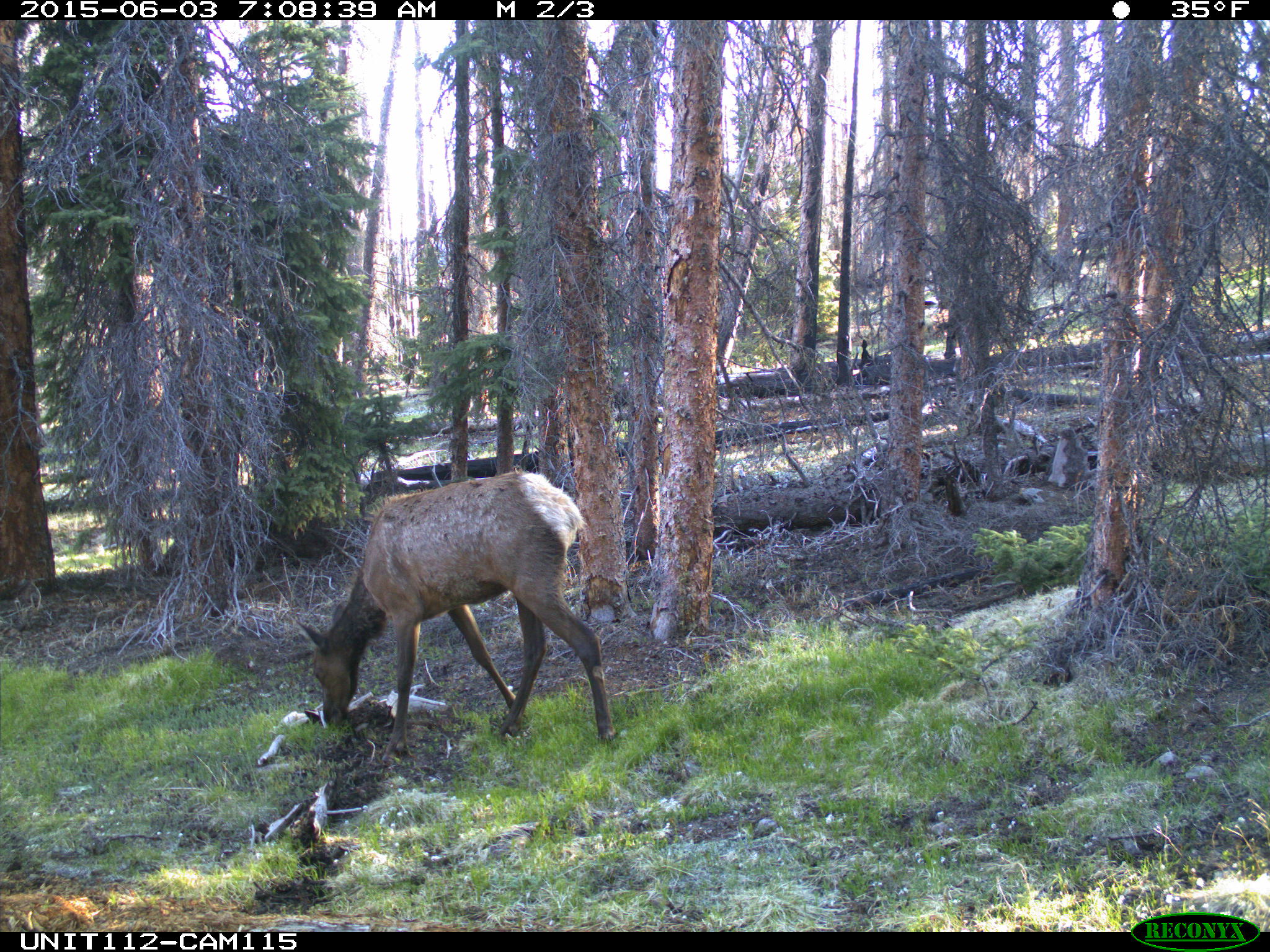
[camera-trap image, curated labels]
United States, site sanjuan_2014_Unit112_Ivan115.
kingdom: Animalia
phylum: Chordata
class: Mammalia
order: Artiodactyla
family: Cervidae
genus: Cervus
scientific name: Cervus elaphus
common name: red deer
Cervus elaphus (red deer).